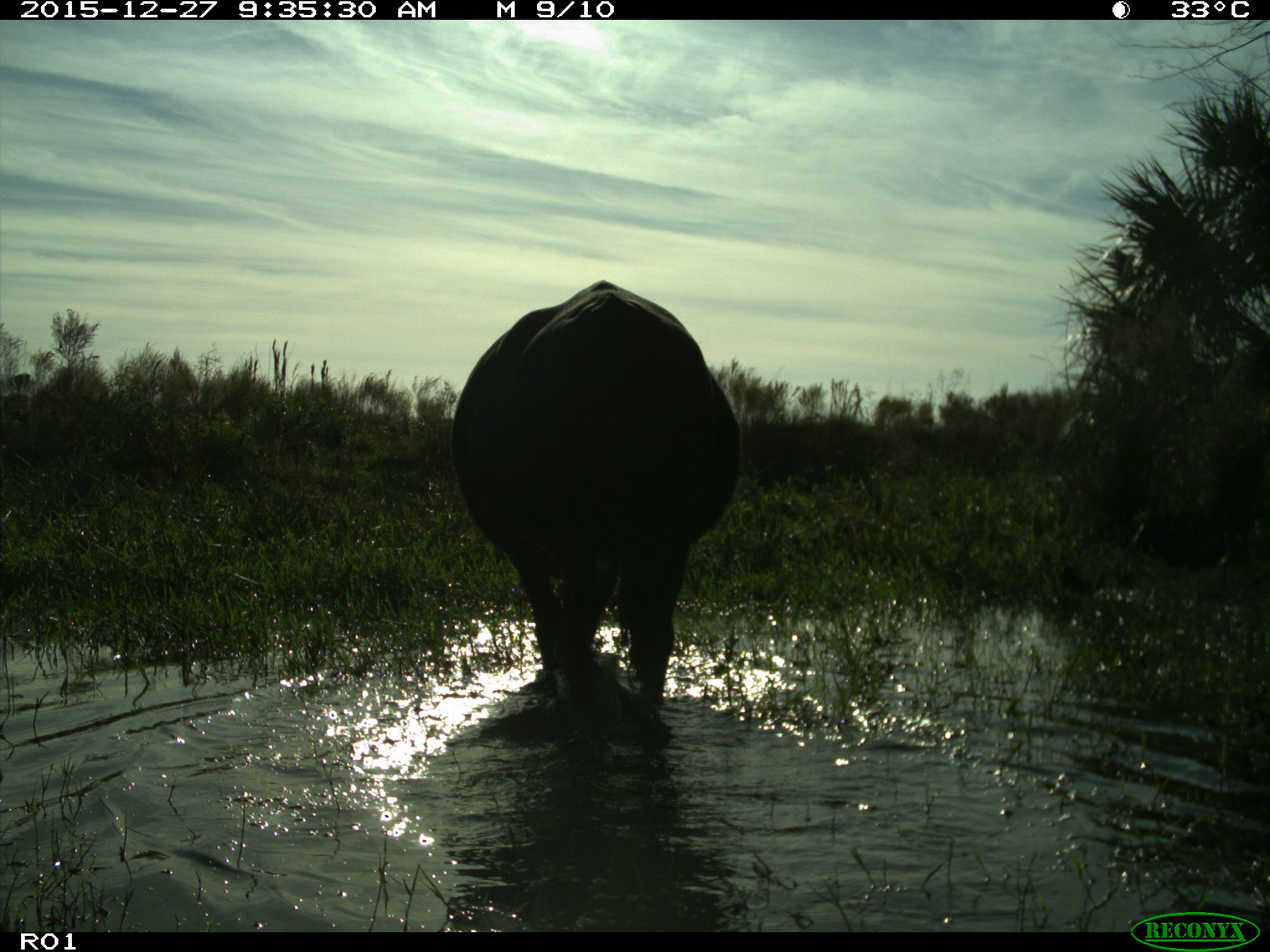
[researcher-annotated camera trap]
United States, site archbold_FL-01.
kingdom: Animalia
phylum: Chordata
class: Mammalia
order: Artiodactyla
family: Bovidae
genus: Bos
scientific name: Bos taurus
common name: domestic cow